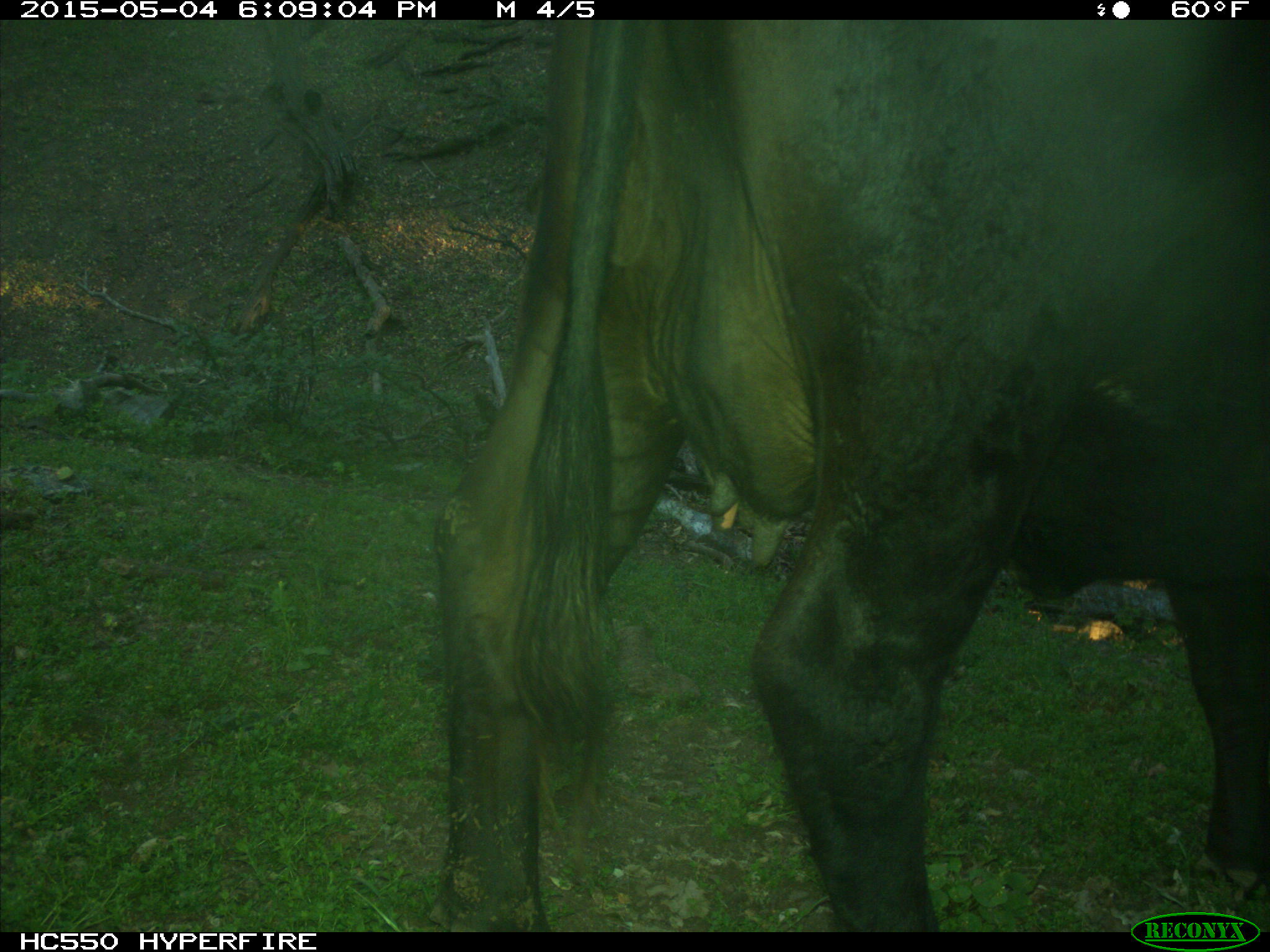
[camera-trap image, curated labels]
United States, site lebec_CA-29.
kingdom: Animalia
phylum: Chordata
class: Mammalia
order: Artiodactyla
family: Bovidae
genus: Bos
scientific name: Bos taurus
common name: domestic cow